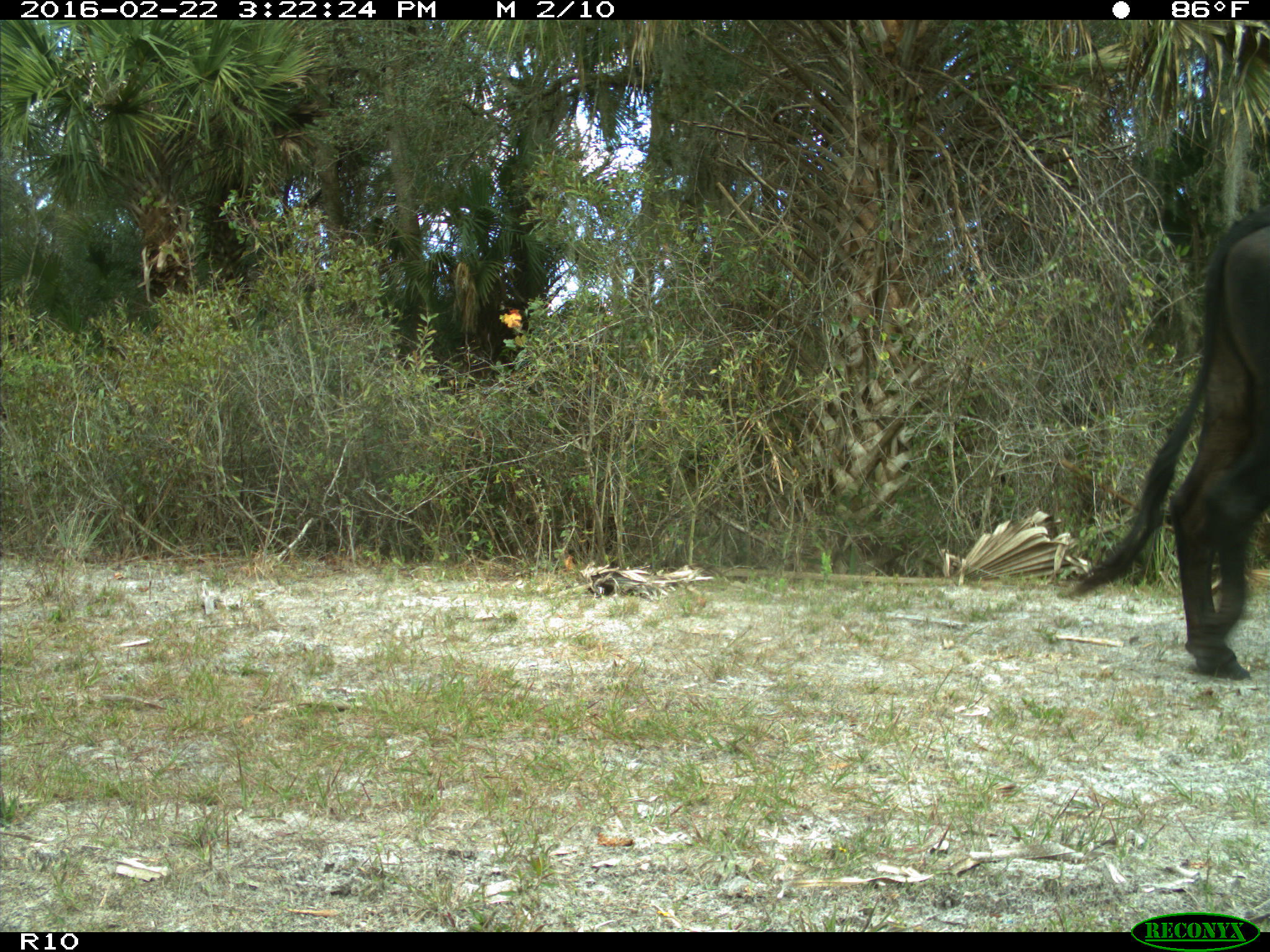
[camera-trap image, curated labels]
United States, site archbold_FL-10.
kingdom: Animalia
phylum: Chordata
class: Mammalia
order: Artiodactyla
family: Bovidae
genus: Bos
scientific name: Bos taurus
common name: domestic cow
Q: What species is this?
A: Bos taurus (domestic cow).